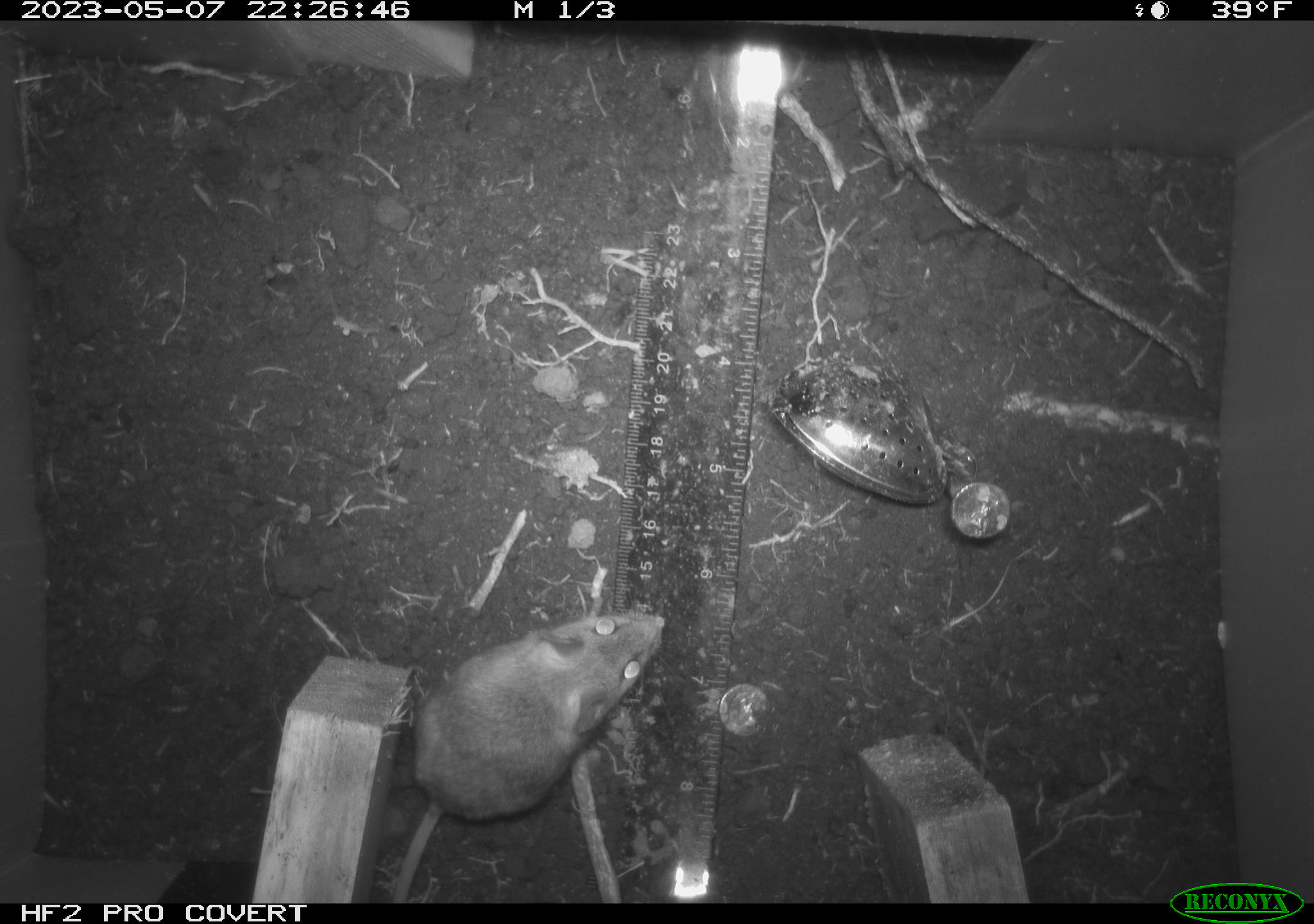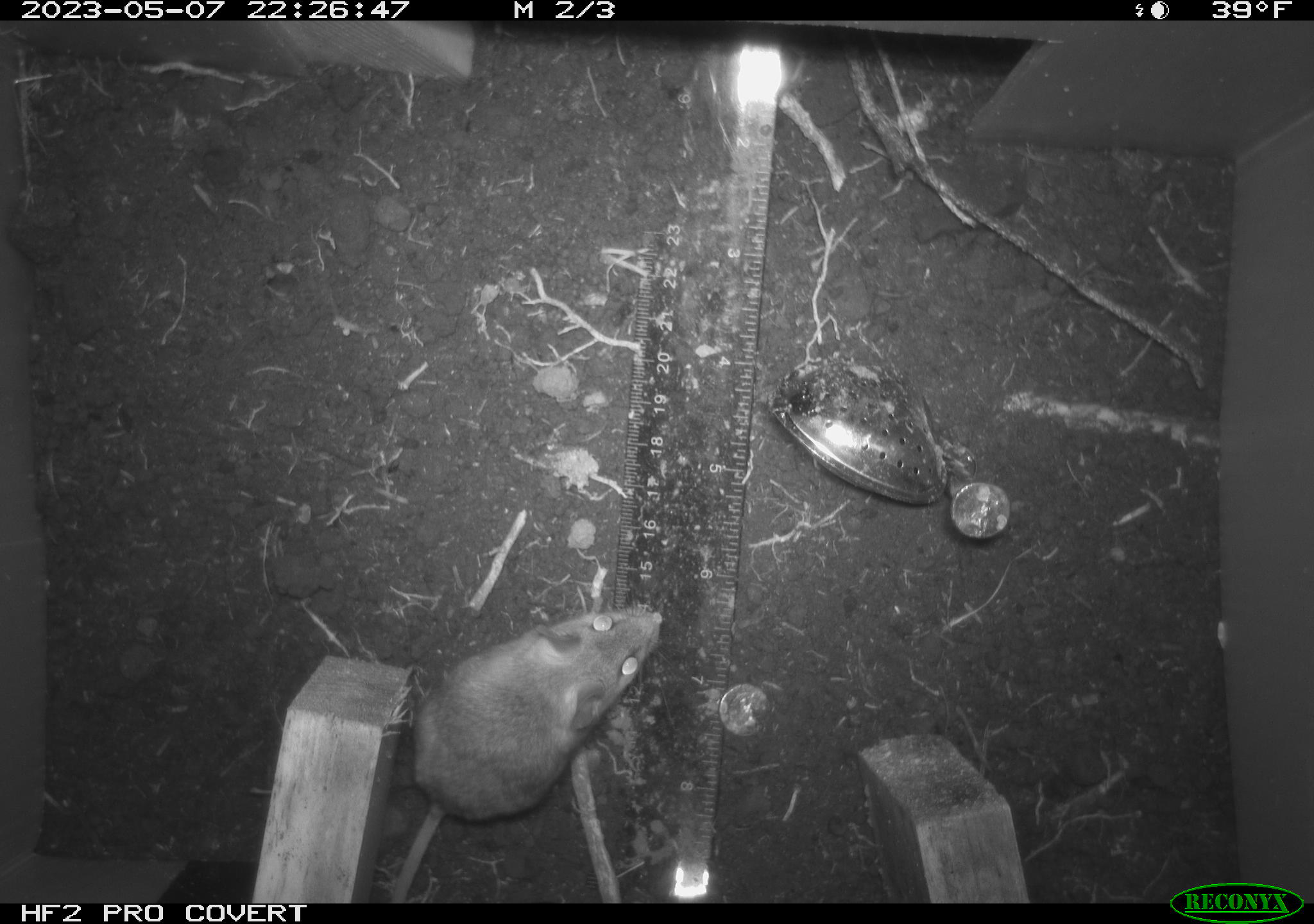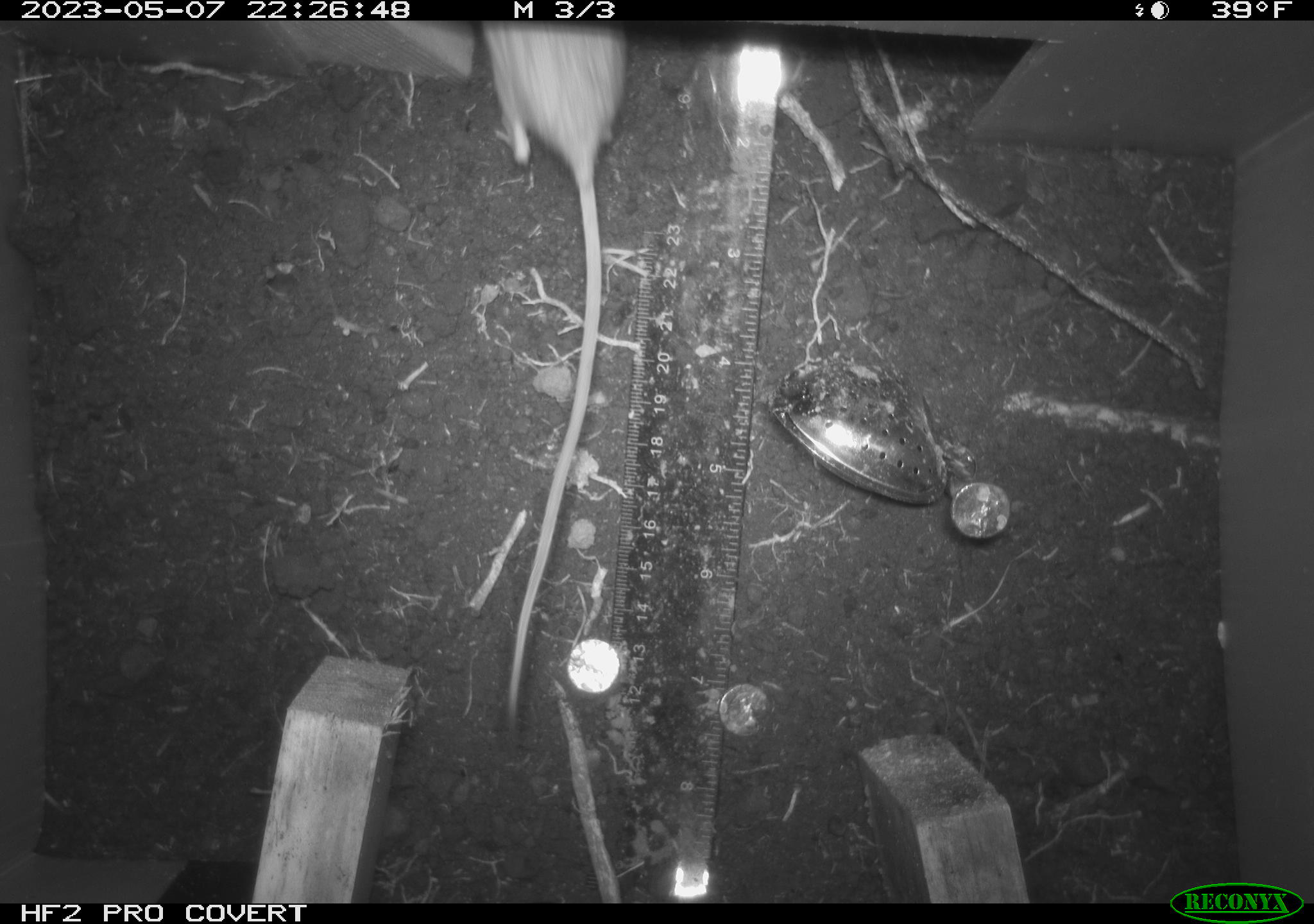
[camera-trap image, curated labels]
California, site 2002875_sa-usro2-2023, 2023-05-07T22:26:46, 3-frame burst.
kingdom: Animalia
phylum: Chordata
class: Mammalia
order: Rodentia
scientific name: Rodentia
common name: mouse species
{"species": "mouse species (Rodentia)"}